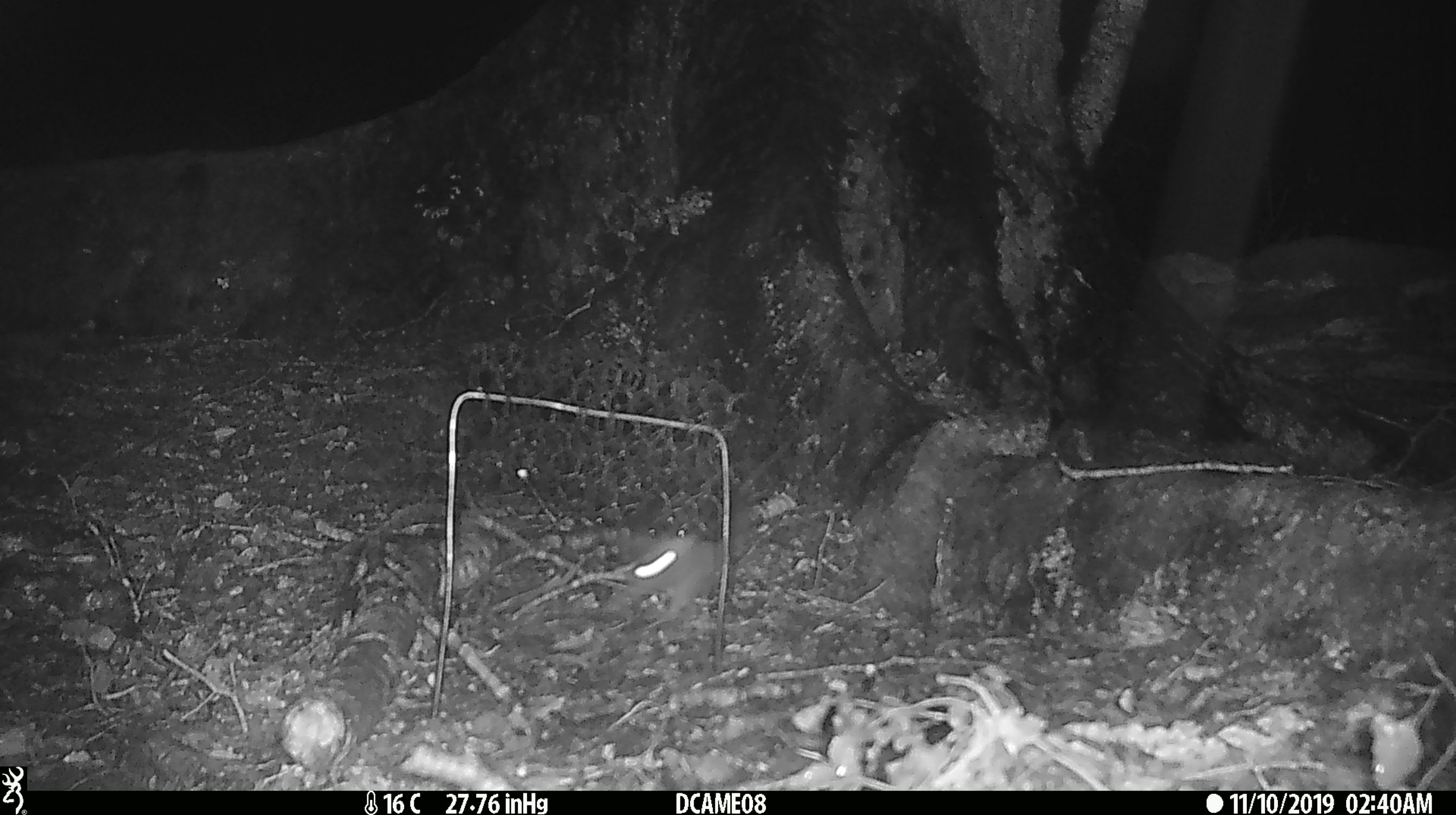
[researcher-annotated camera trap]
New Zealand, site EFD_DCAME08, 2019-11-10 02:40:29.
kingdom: Animalia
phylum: Chordata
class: Mammalia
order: Rodentia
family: Muridae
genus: Rattus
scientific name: Rattus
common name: rat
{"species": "rat (Rattus)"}